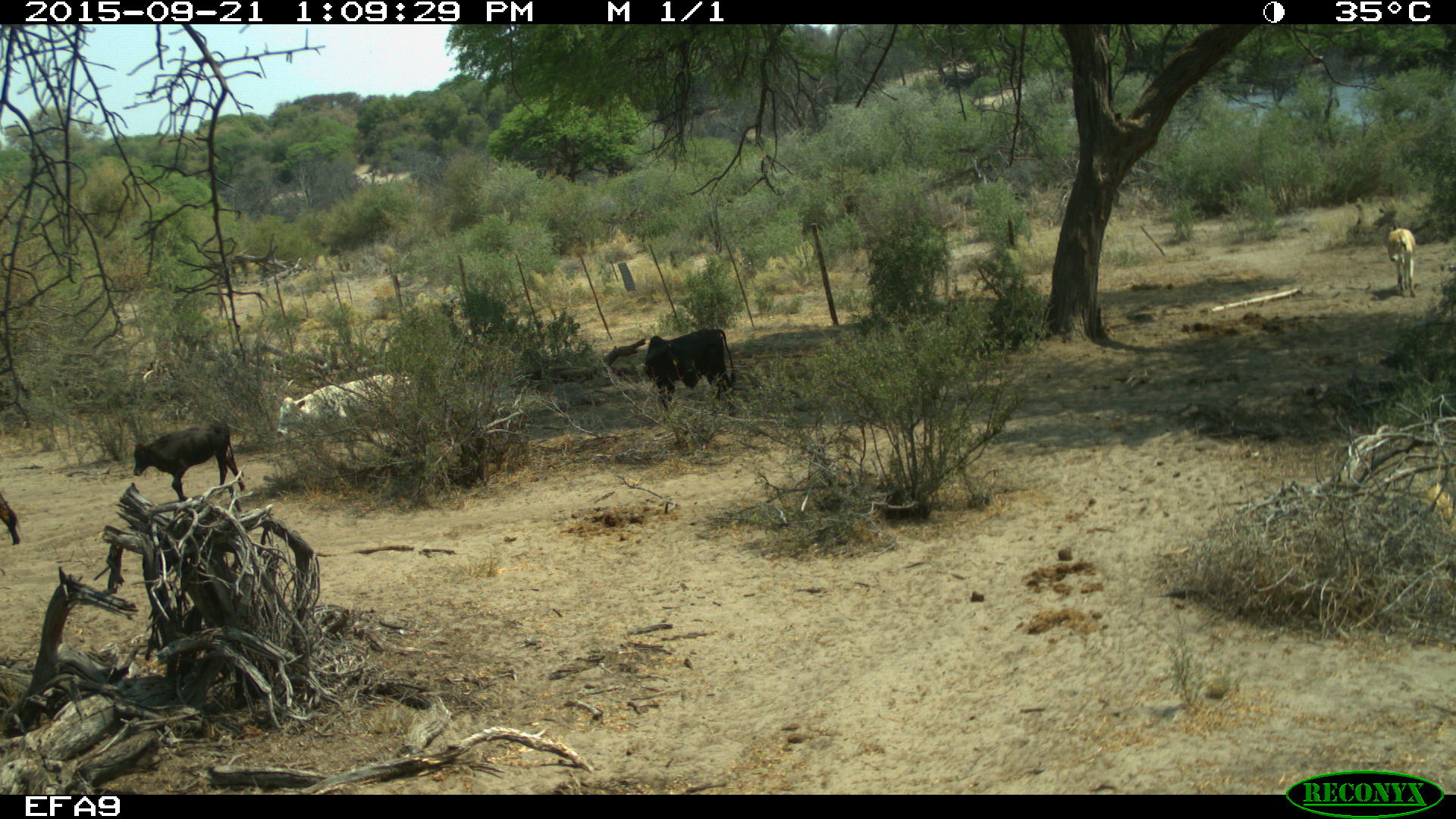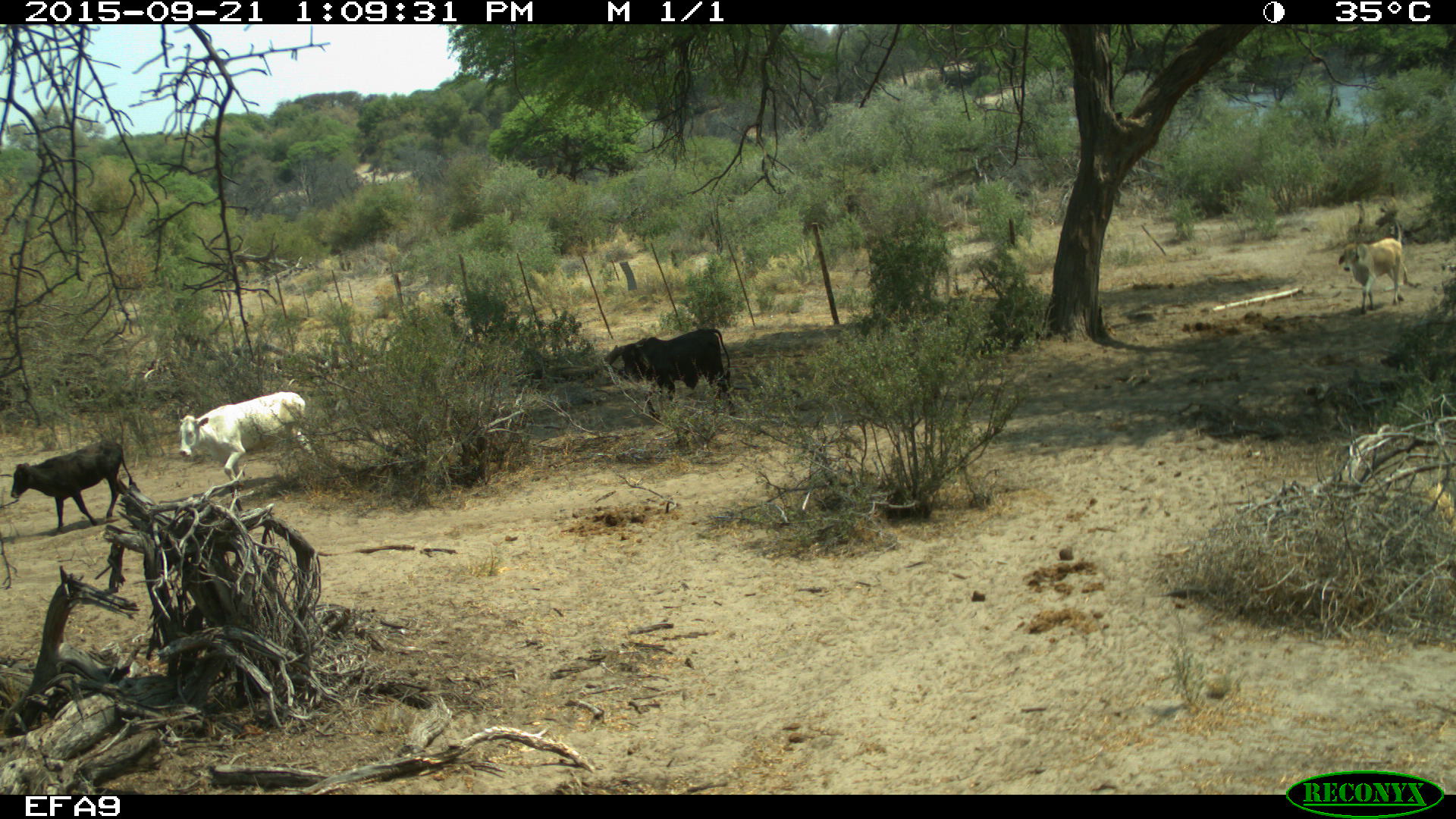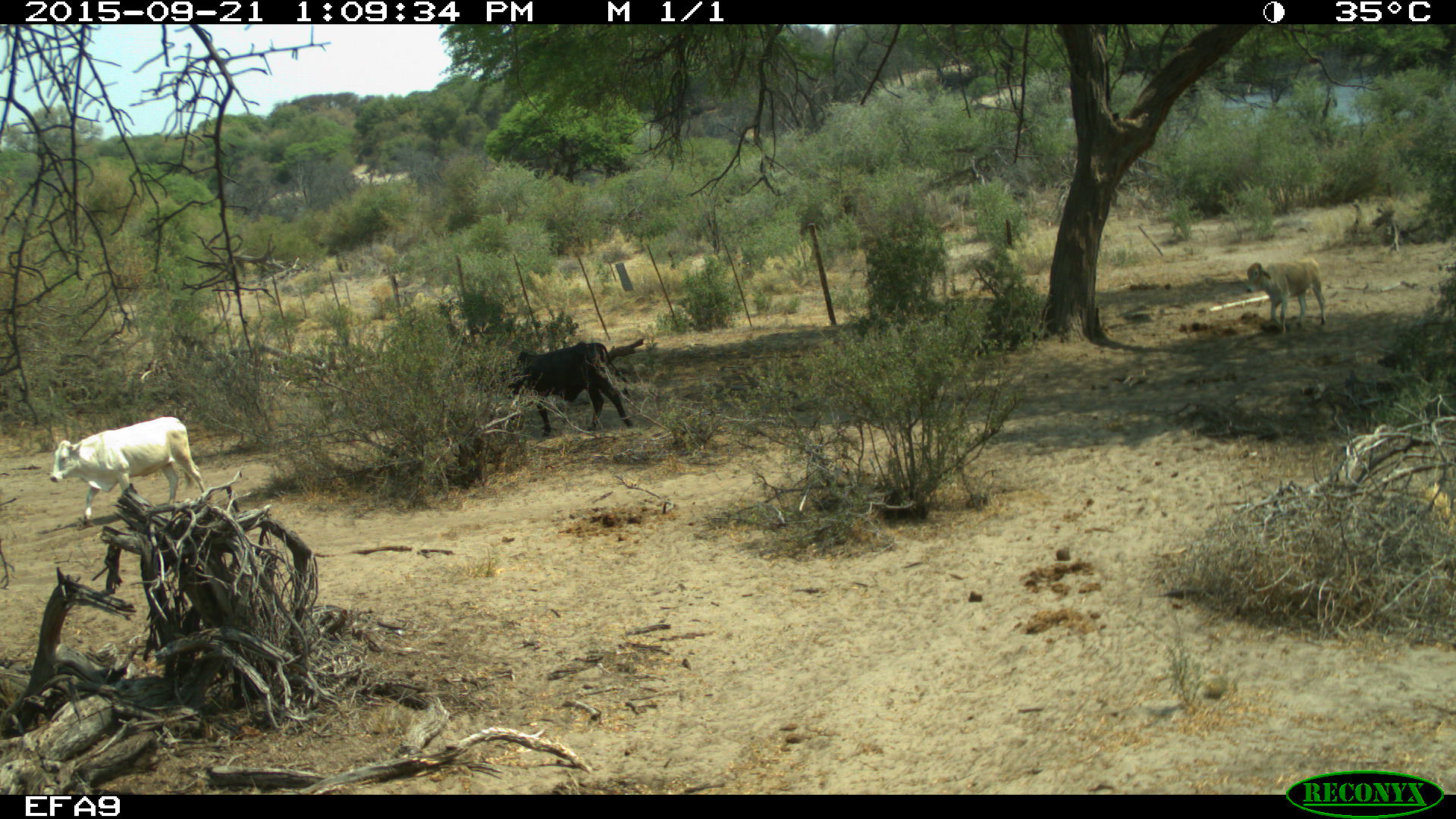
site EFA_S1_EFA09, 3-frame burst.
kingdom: Animalia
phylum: Chordata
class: Mammalia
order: Artiodactyla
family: Bovidae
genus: Bos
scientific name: Bos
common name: cattle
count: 5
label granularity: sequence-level